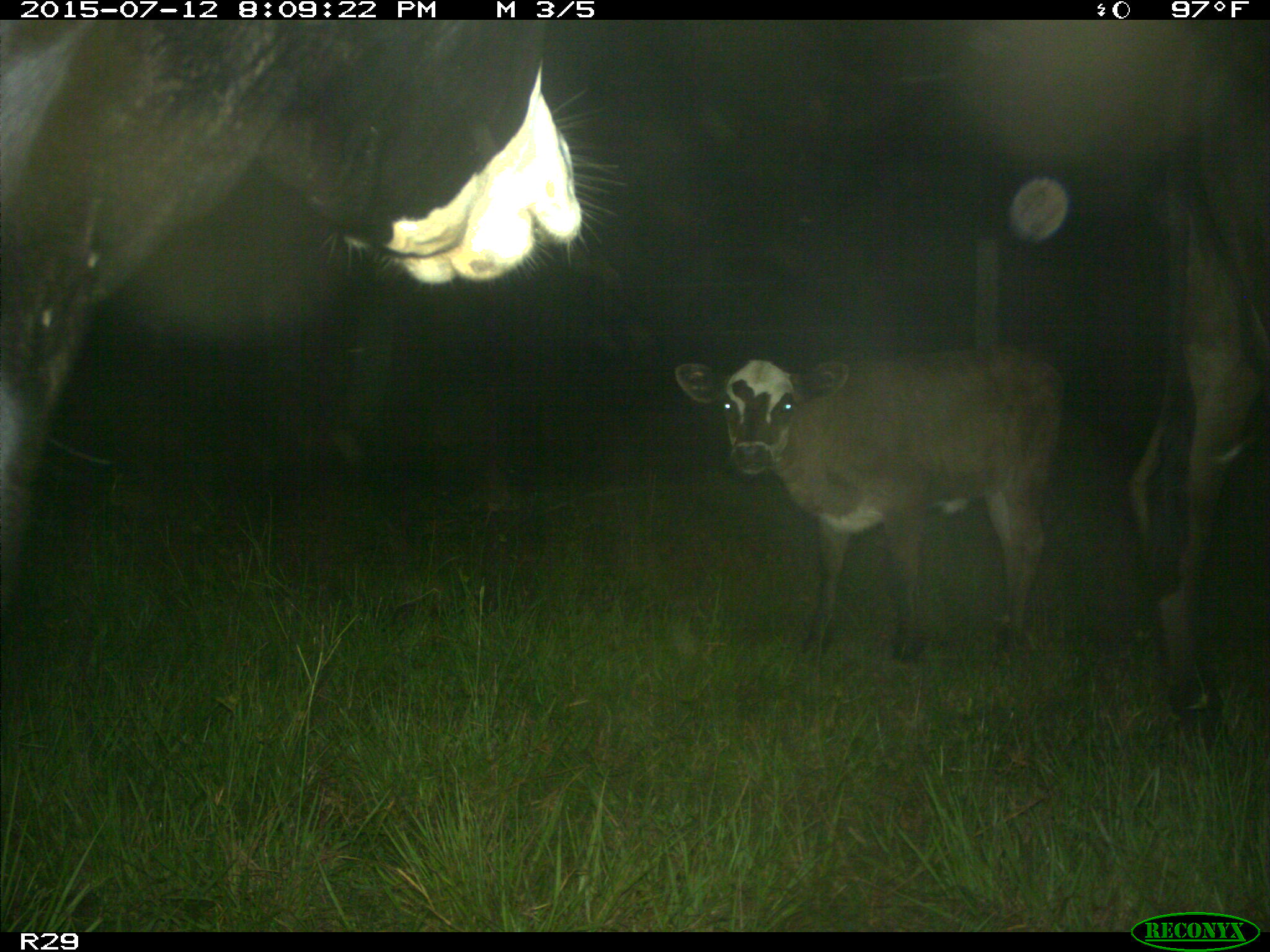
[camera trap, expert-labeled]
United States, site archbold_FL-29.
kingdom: Animalia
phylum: Chordata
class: Mammalia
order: Artiodactyla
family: Bovidae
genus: Bos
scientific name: Bos taurus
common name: domestic cow